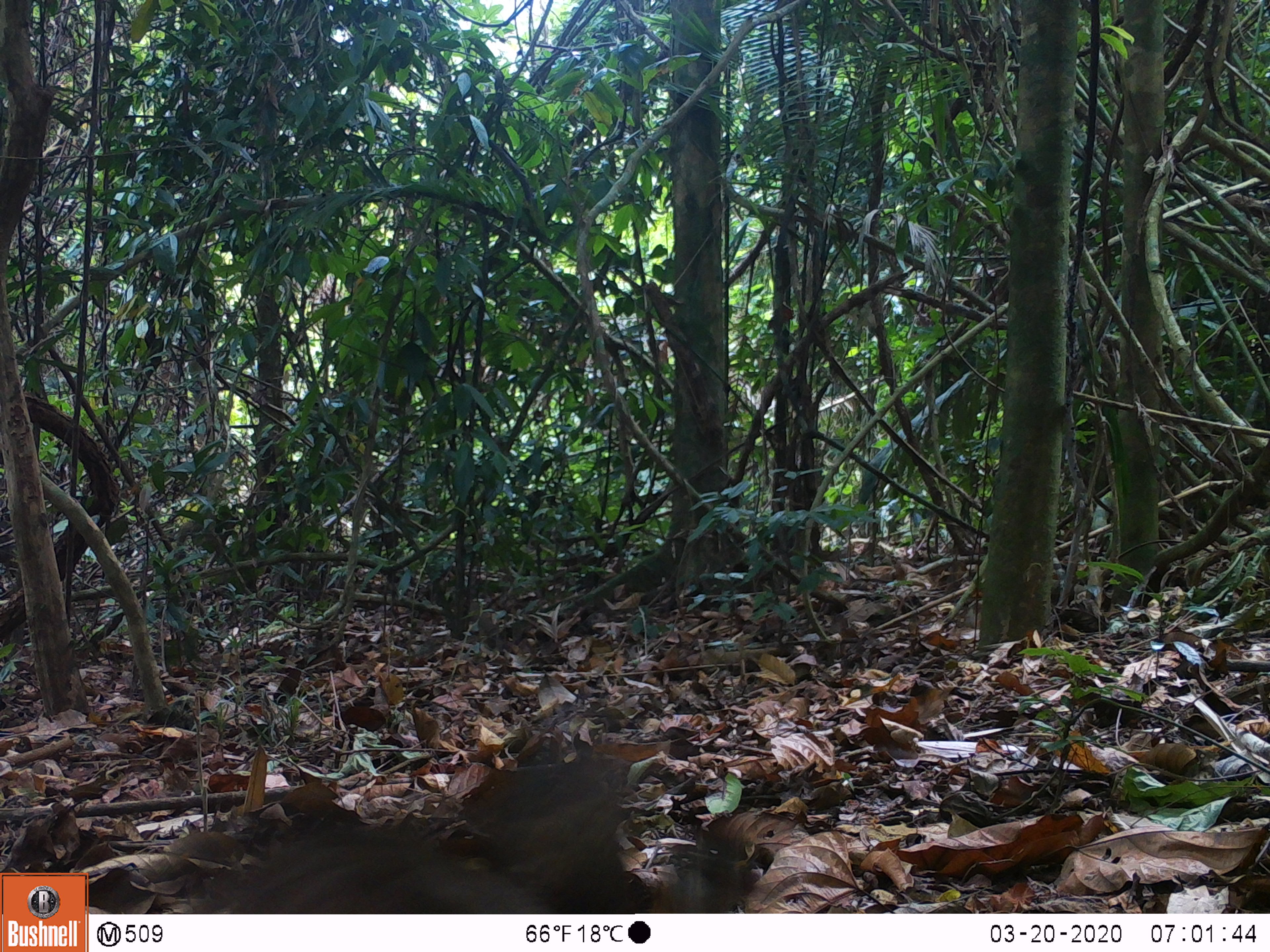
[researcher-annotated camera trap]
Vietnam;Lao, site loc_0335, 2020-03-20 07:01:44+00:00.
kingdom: Animalia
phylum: Chordata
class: Mammalia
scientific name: Mammalia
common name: mammal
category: unidentified small mammal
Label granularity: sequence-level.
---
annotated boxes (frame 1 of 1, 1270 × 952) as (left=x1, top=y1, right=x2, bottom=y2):
unidentified small mammal: (left=210, top=756, right=767, bottom=913)